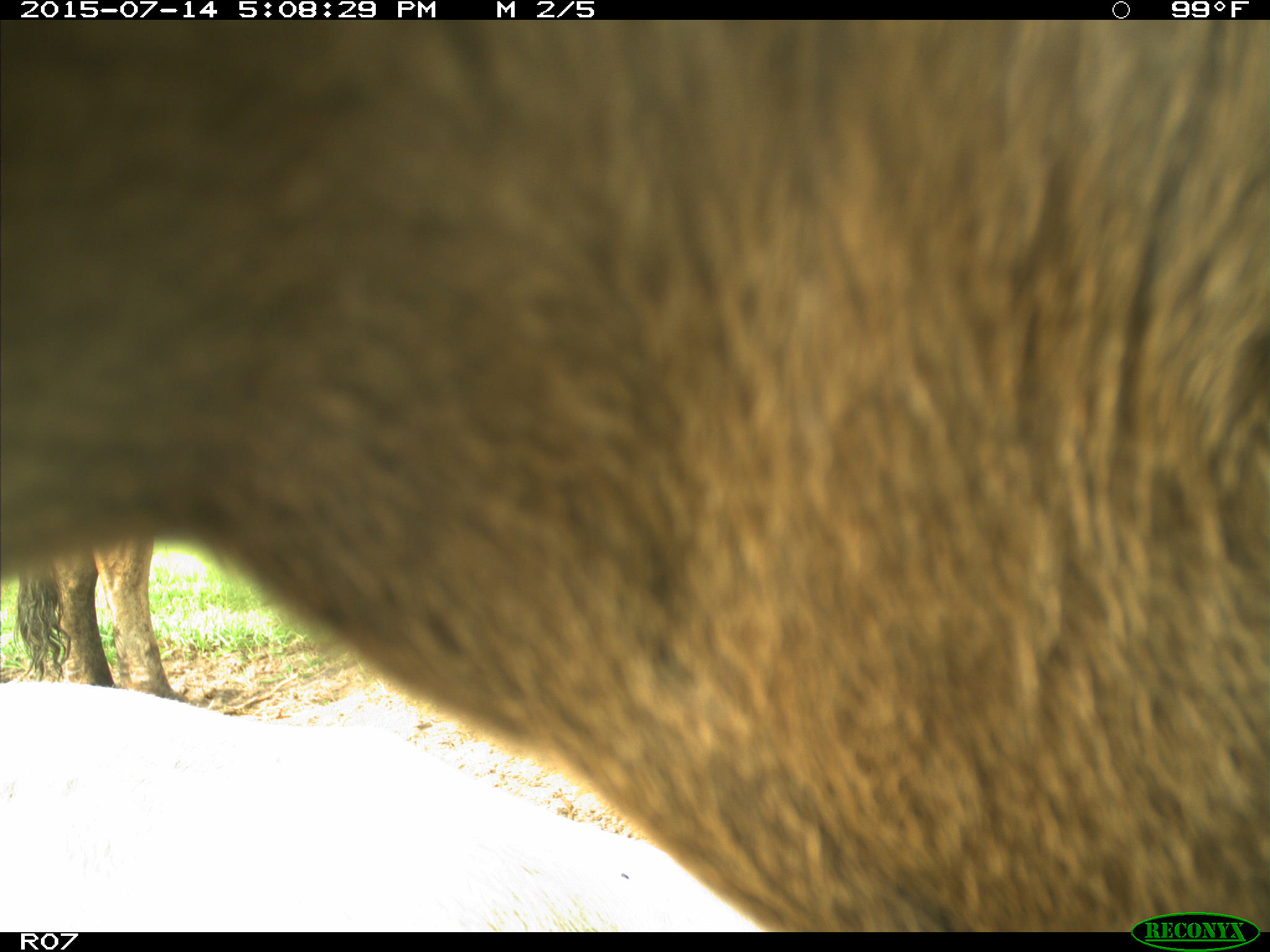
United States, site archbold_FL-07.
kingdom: Animalia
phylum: Chordata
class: Mammalia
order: Artiodactyla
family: Bovidae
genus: Bos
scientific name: Bos taurus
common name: domestic cow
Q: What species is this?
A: Bos taurus (domestic cow).